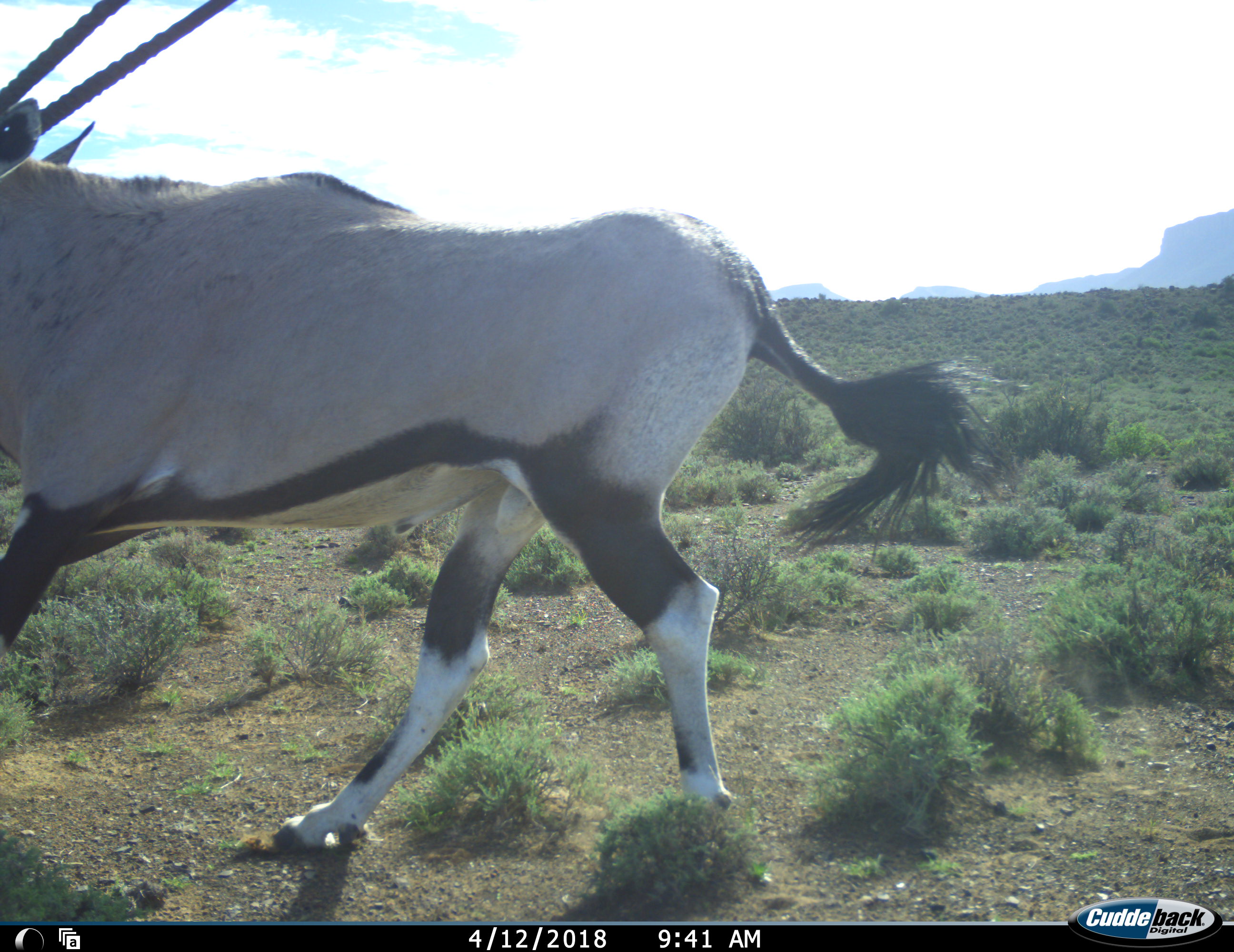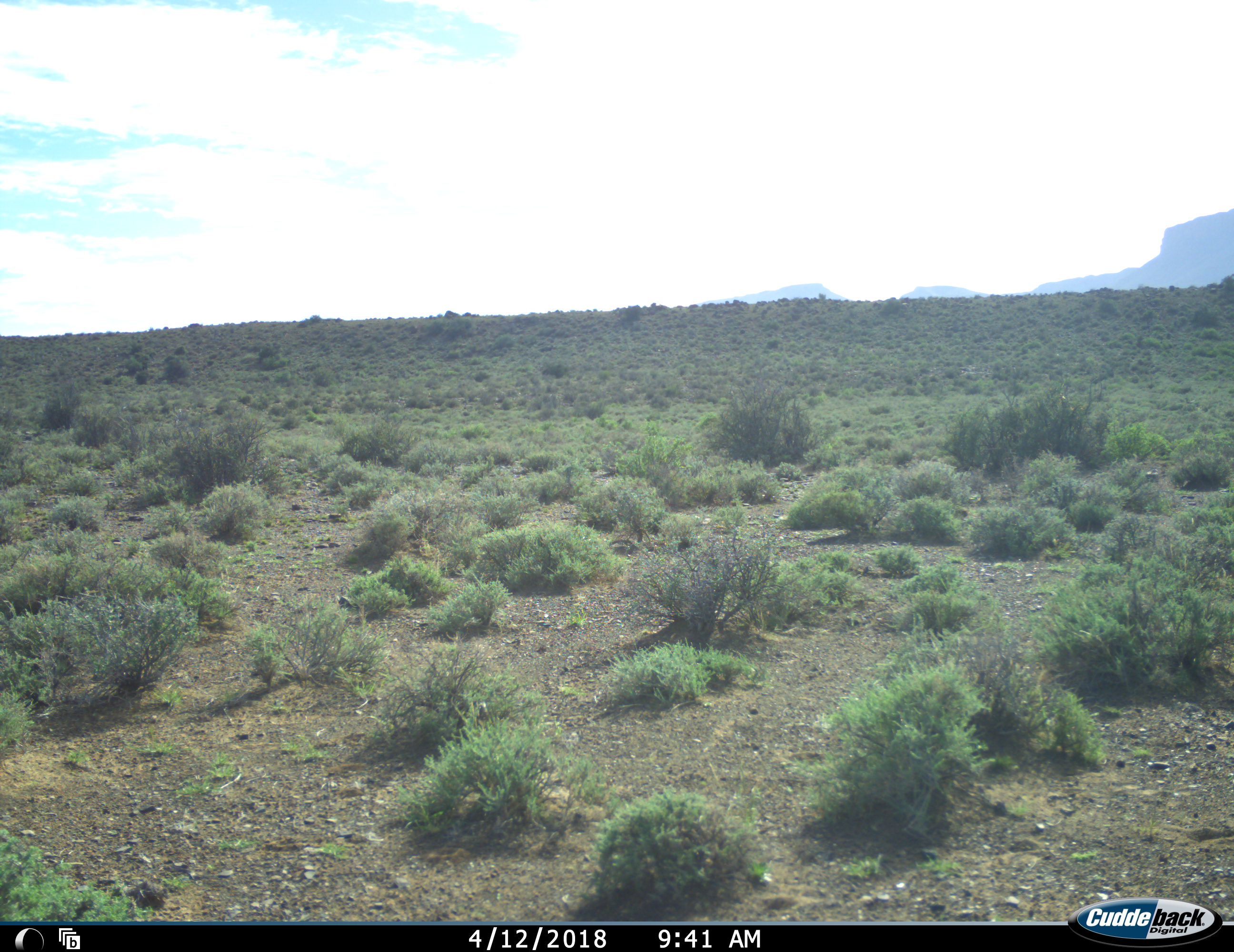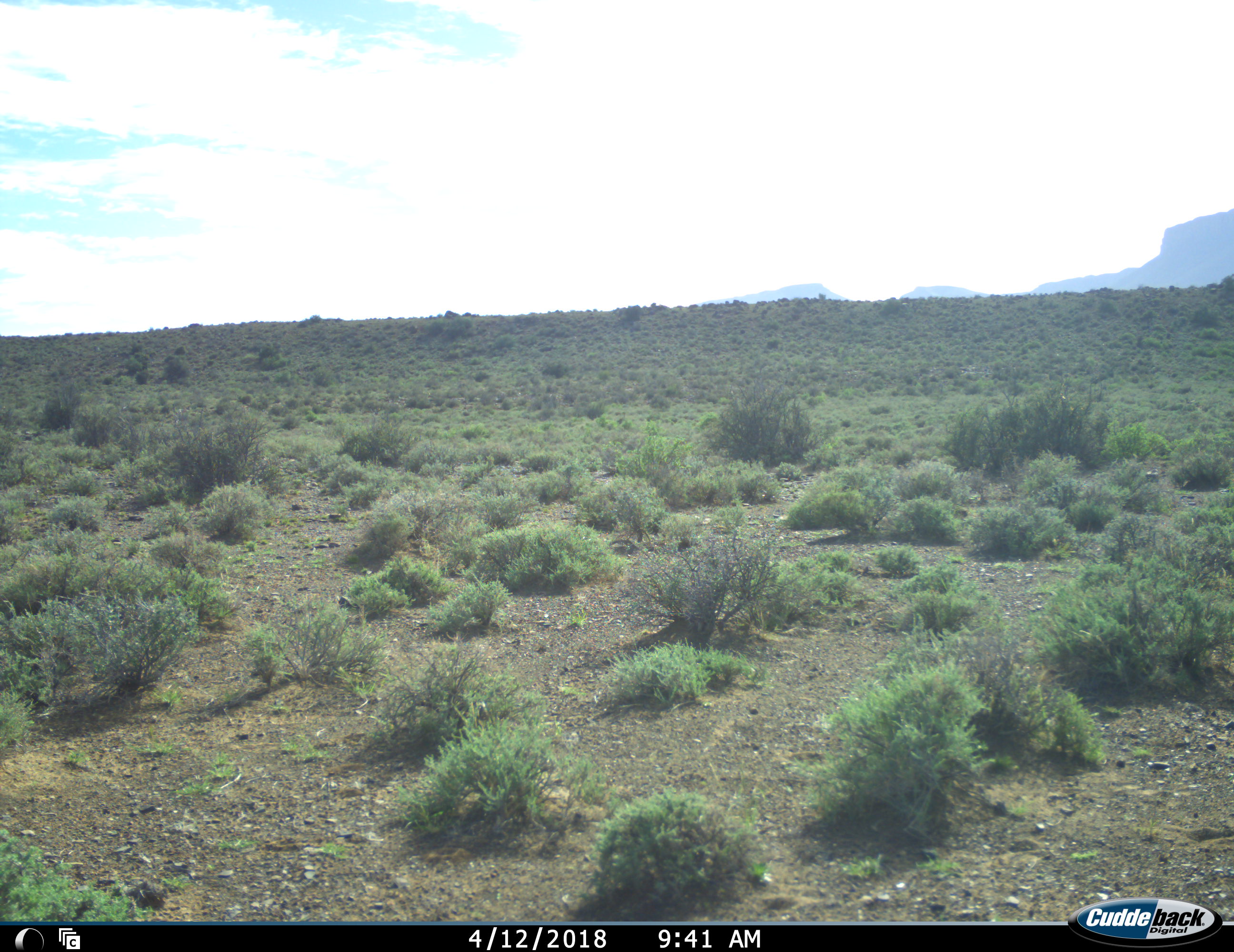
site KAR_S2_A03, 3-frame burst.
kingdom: Animalia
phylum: Chordata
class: Mammalia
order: Artiodactyla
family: Bovidae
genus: Oryx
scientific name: Oryx gazella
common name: gemsbok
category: oryx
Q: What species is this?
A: Oryx (gemsbok) (Oryx gazella).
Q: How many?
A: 1.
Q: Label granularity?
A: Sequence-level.